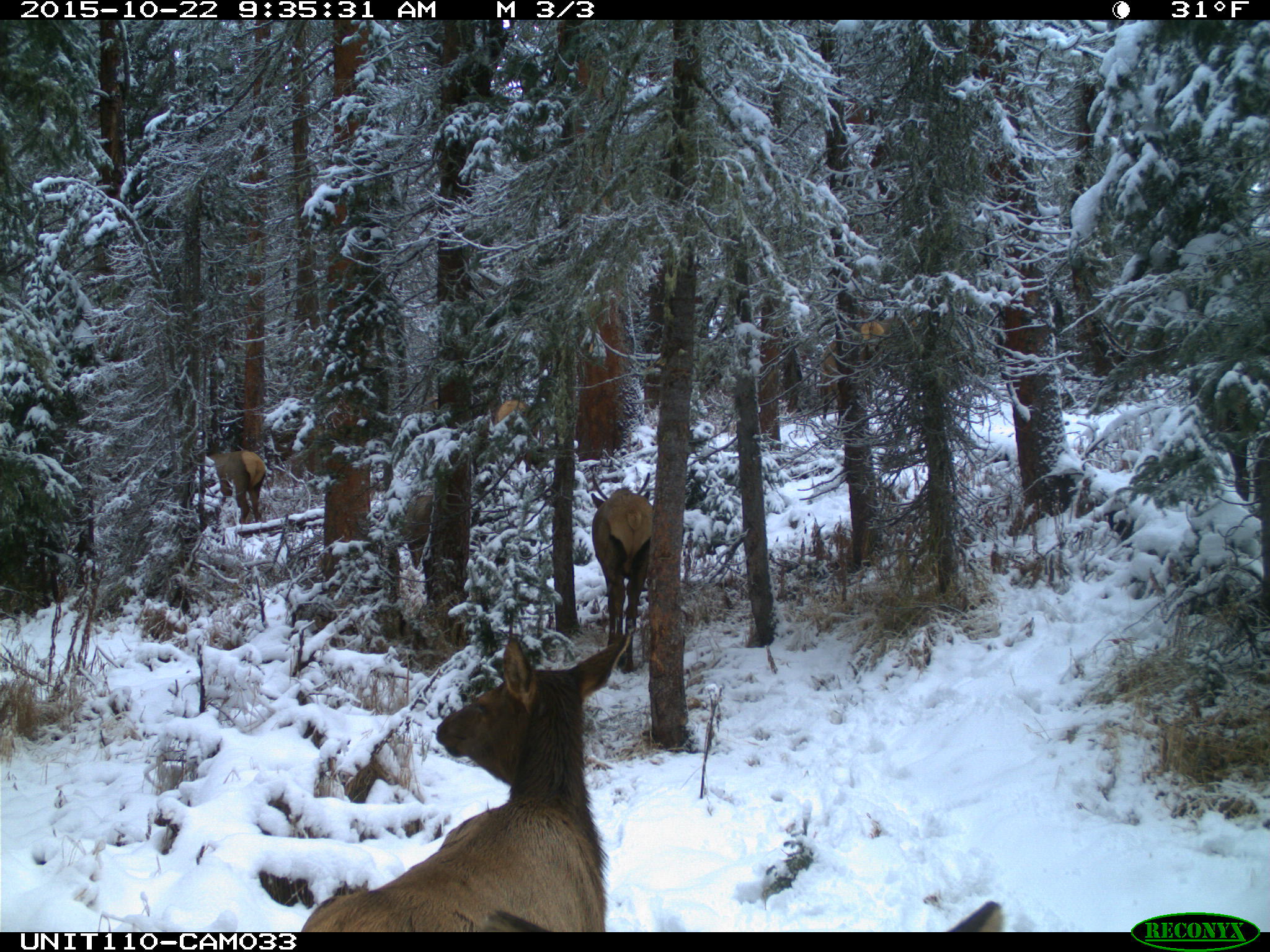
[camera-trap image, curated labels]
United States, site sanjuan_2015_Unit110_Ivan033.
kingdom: Animalia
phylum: Chordata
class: Mammalia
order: Artiodactyla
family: Cervidae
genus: Cervus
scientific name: Cervus elaphus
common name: red deer